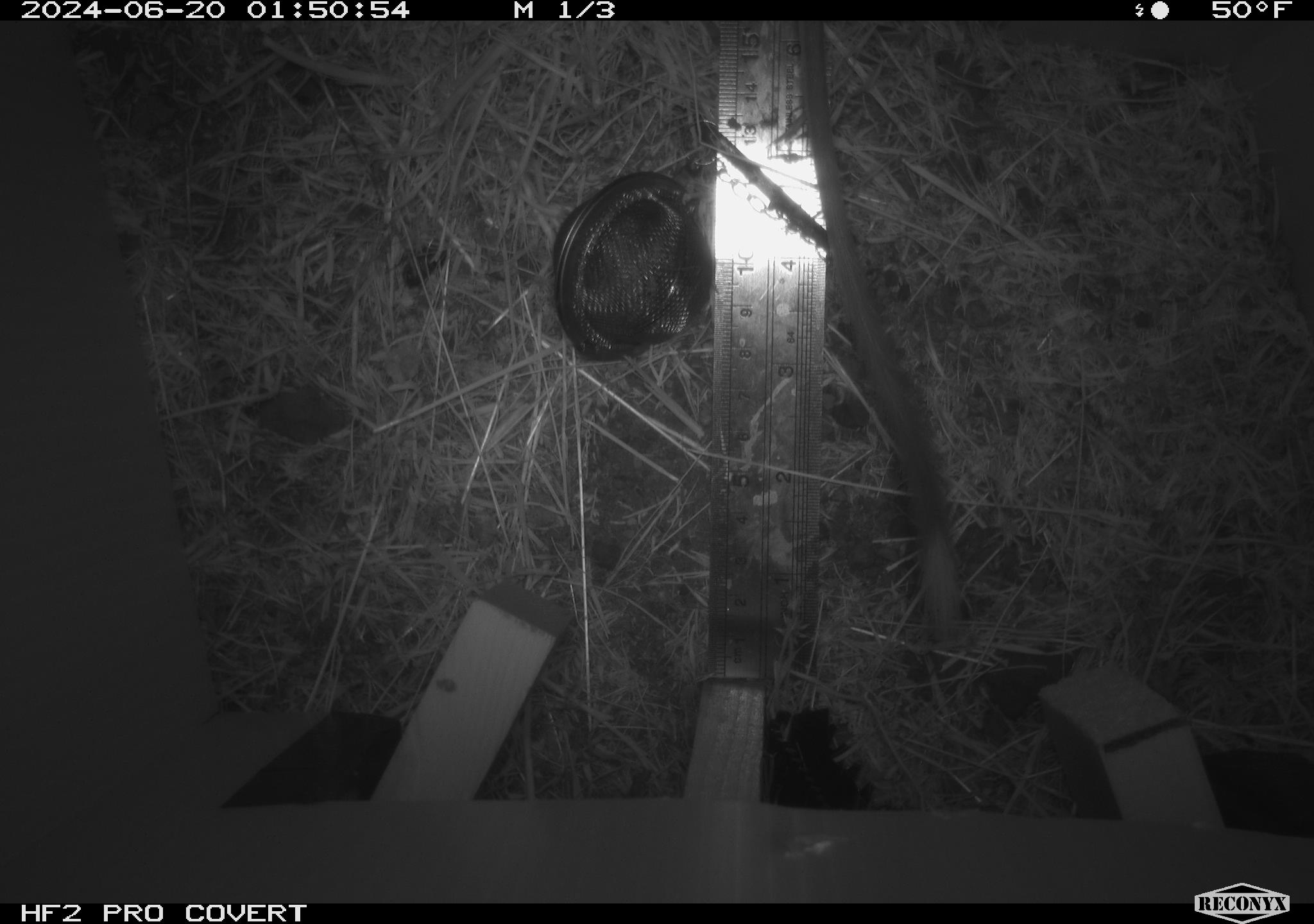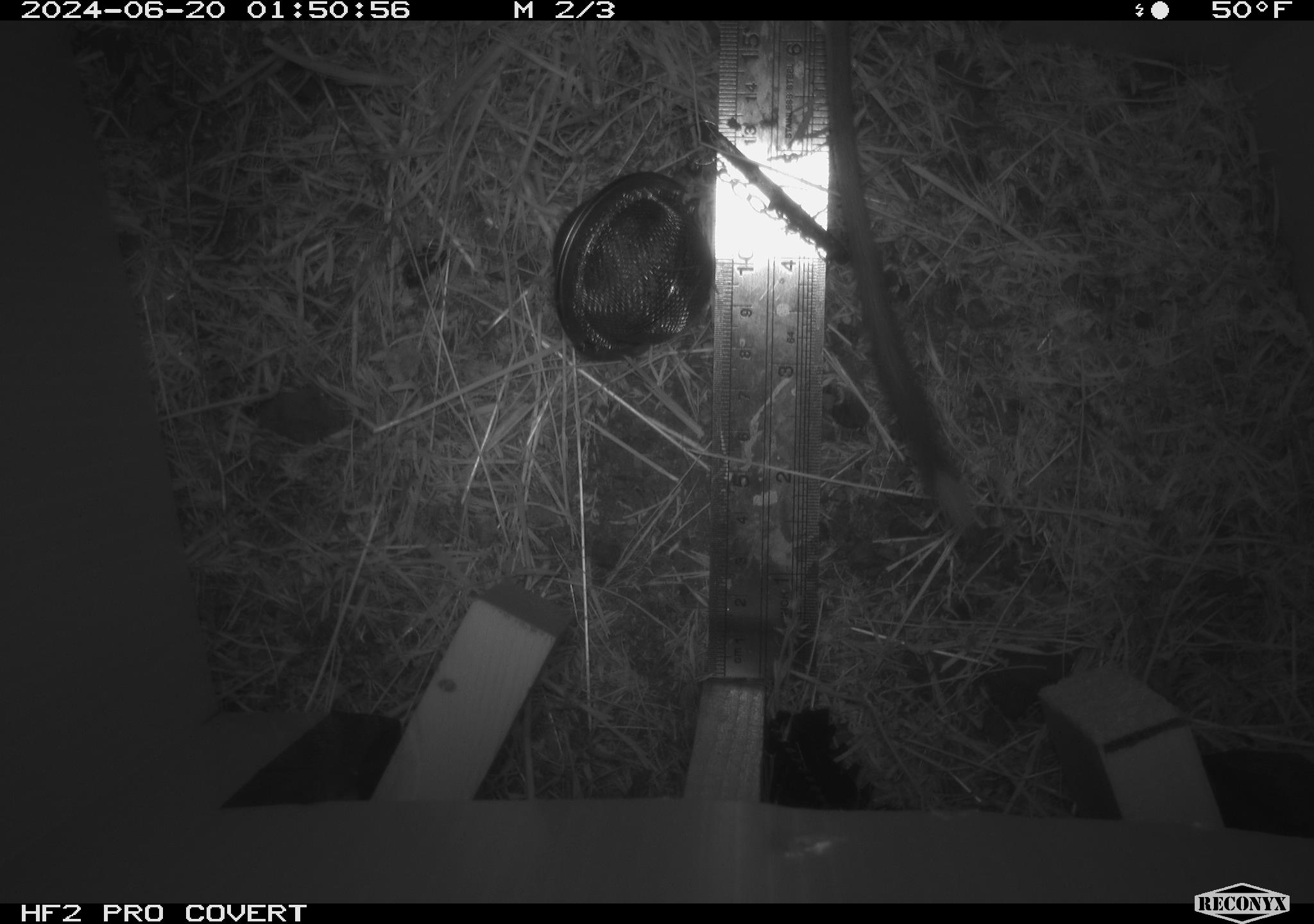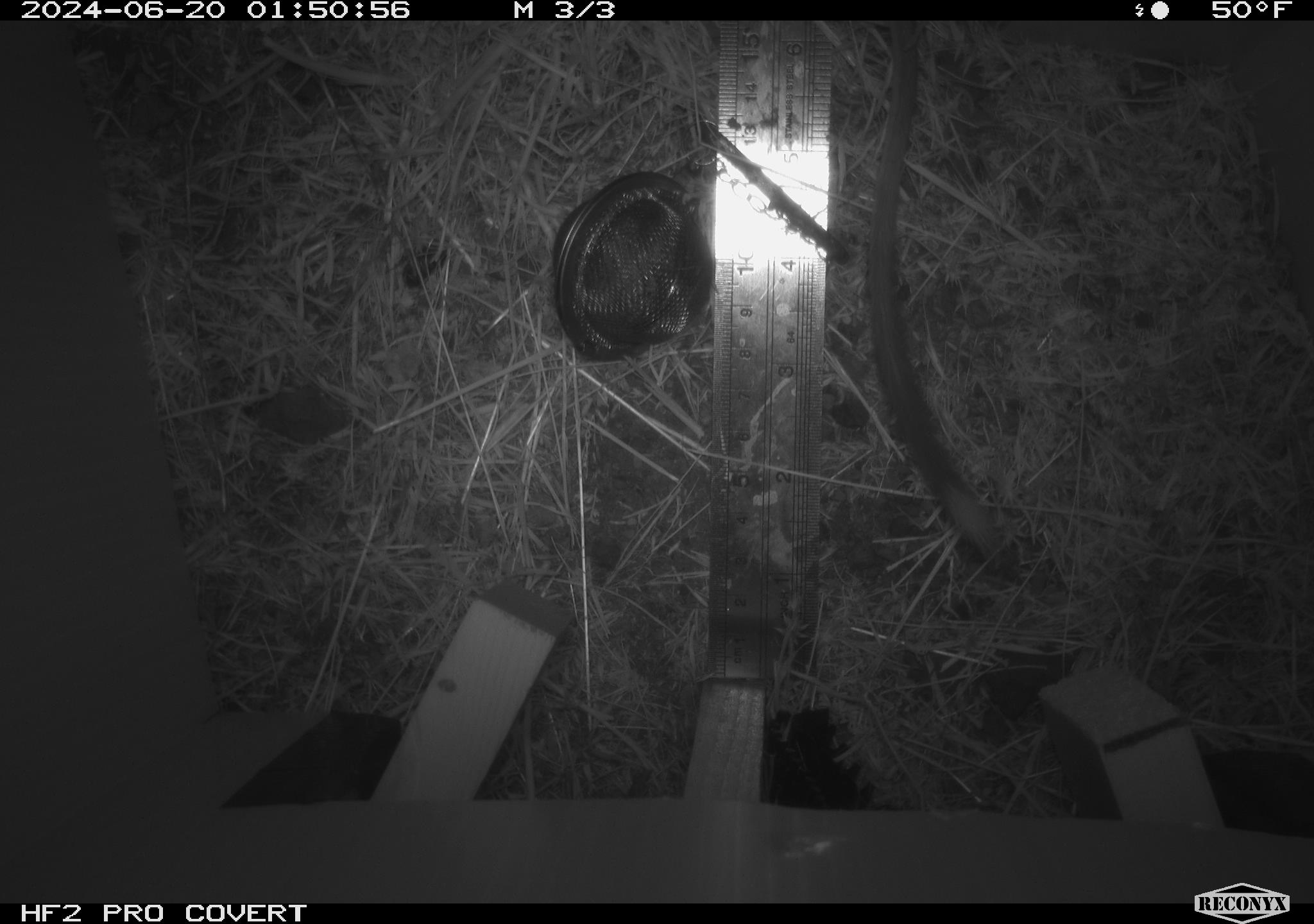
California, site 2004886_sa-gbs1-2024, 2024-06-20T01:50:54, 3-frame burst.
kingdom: Animalia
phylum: Chordata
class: Mammalia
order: Rodentia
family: Heteromyidae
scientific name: Heteromyidae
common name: kangaroo rats and pocket mice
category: heteromyidae family